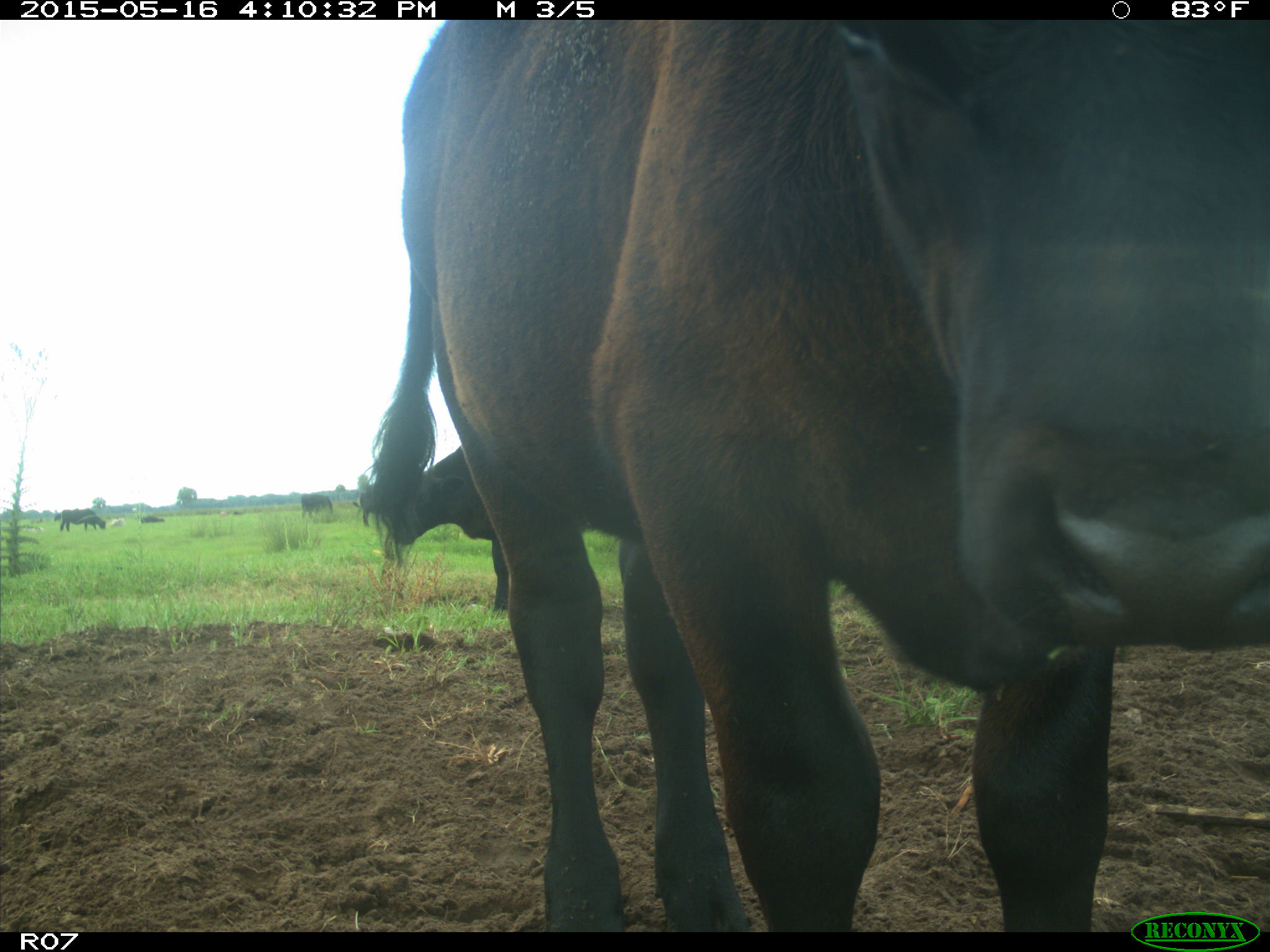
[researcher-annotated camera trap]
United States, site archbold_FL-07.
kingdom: Animalia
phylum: Chordata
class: Mammalia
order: Artiodactyla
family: Bovidae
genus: Bos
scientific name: Bos taurus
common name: domestic cow